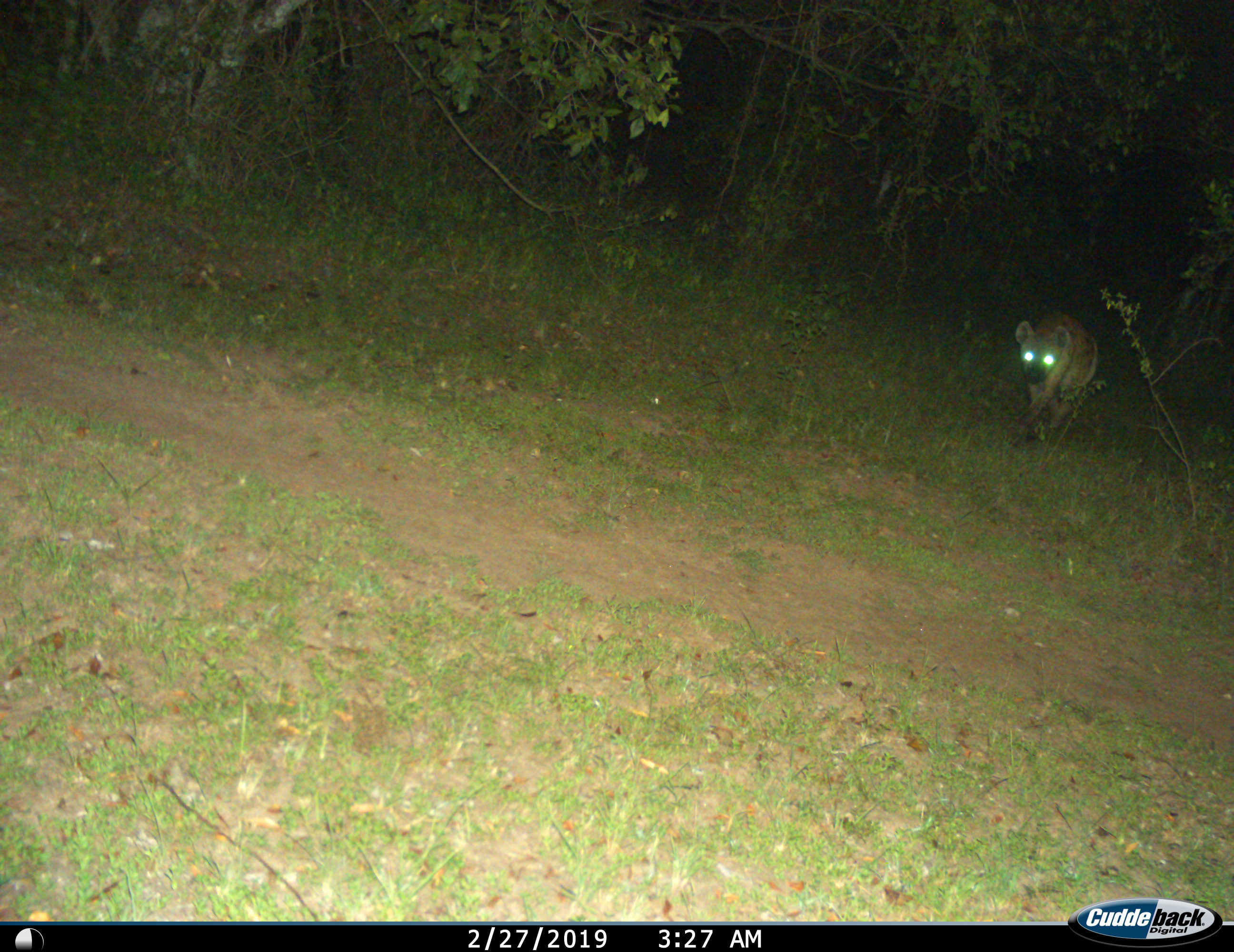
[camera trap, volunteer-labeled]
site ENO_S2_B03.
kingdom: Animalia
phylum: Chordata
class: Mammalia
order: Carnivora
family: Hyaenidae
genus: Crocuta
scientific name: Crocuta crocuta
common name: spotted hyena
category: hyenaspotted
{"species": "hyenaspotted (spotted hyena) (Crocuta crocuta)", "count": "1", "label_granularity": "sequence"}